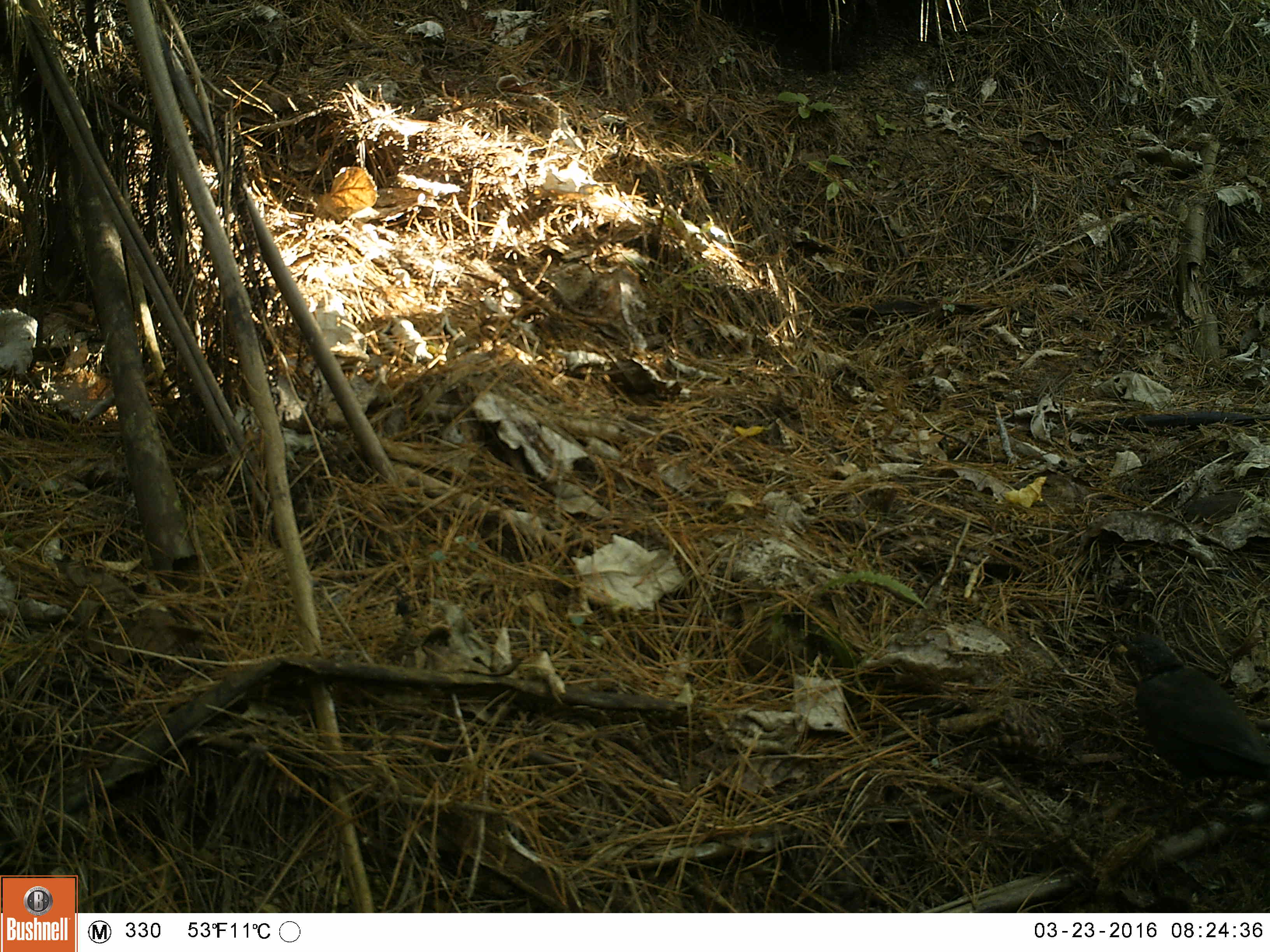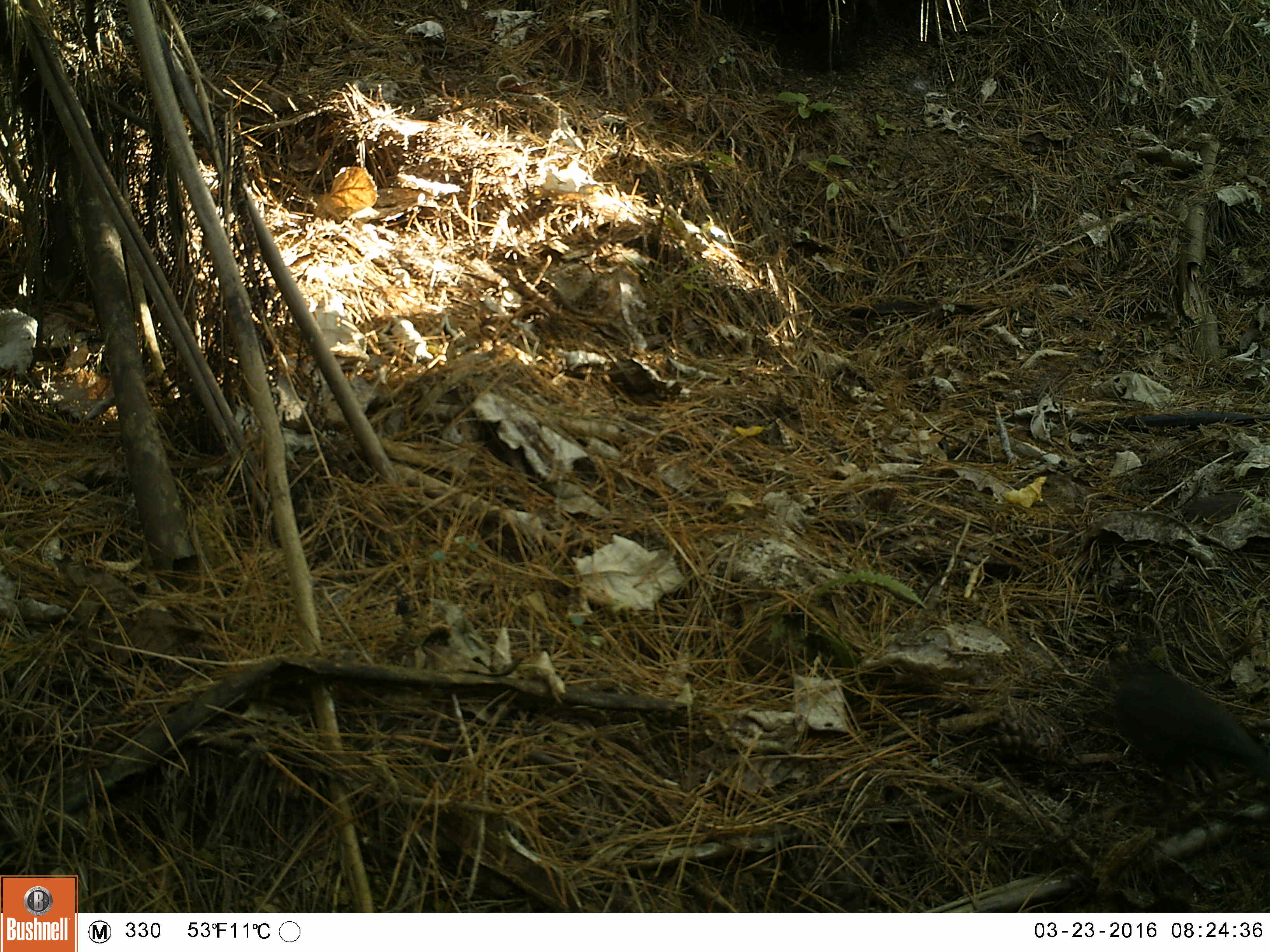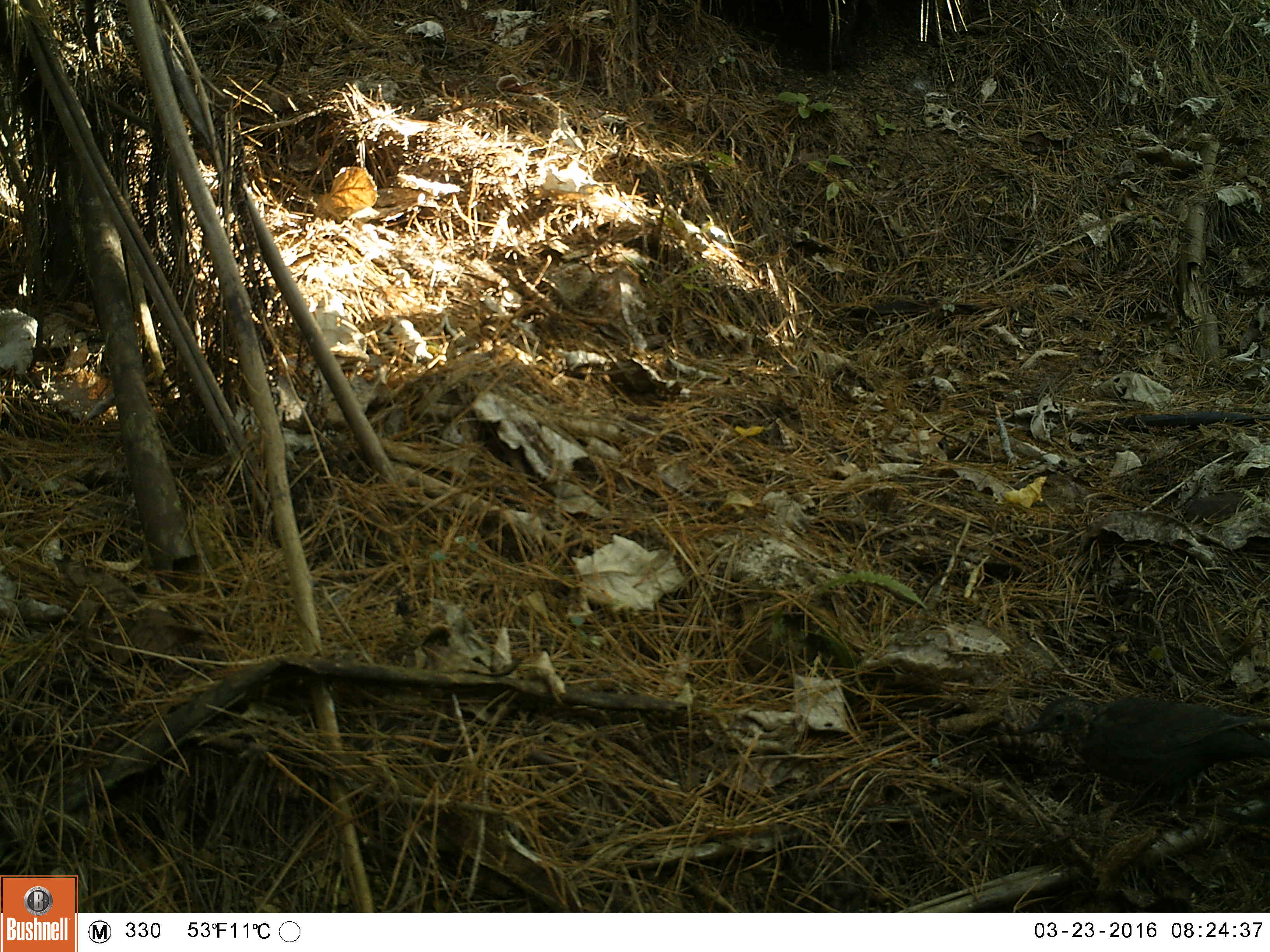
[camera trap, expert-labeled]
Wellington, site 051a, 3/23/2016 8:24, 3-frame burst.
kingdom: Animalia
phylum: Chordata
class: Aves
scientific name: Aves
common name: bird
Bird (Aves).